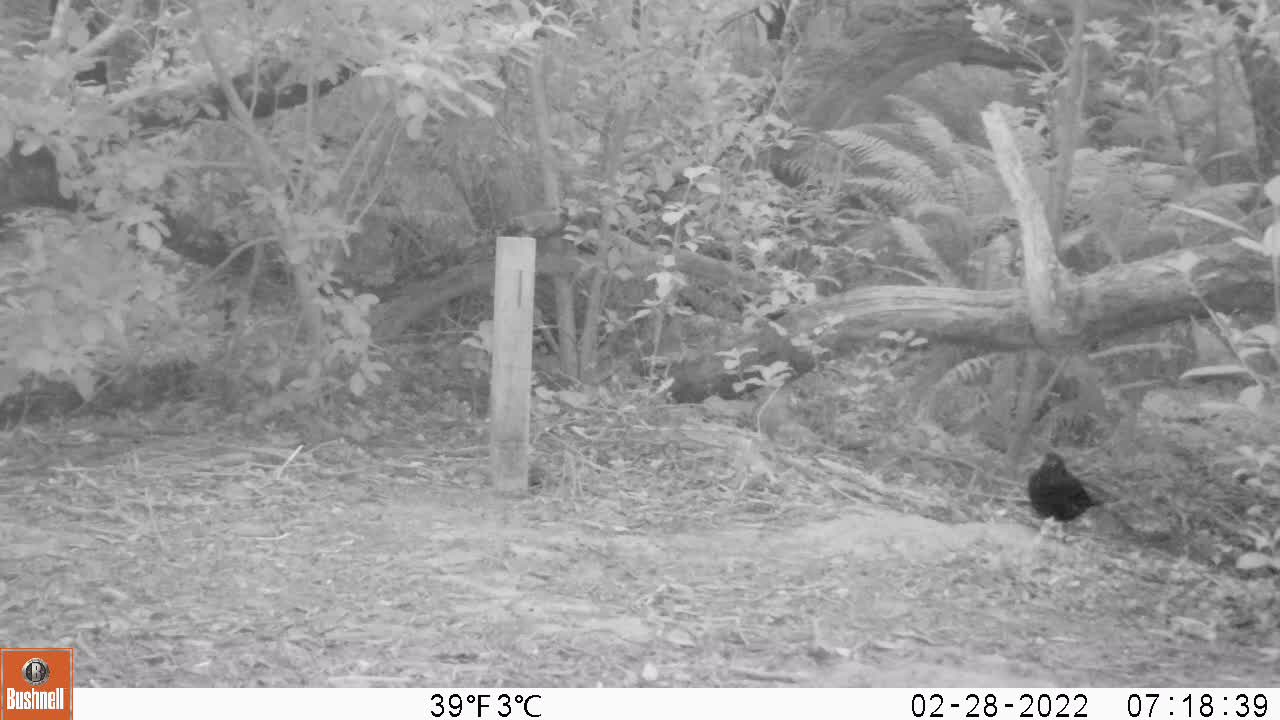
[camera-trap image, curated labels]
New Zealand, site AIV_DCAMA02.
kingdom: Animalia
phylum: Chordata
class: Aves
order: Passeriformes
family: Turdidae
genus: Turdus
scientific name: Turdus merula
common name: eurasian blackbird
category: blackbird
Blackbird (eurasian blackbird) (Turdus merula).